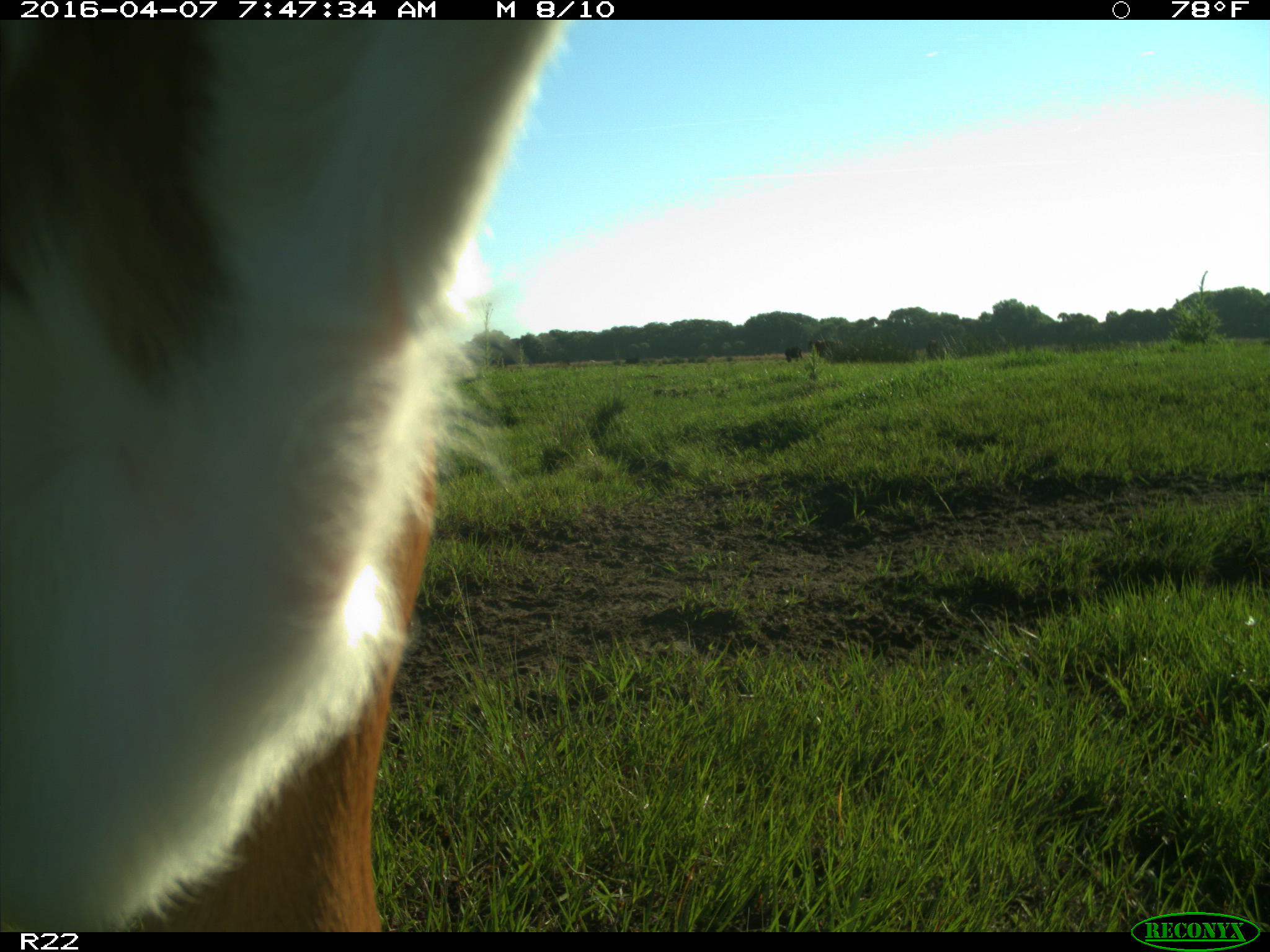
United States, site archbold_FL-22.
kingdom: Animalia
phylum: Chordata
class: Mammalia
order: Artiodactyla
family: Bovidae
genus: Bos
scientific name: Bos taurus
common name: domestic cow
Bos taurus (domestic cow).